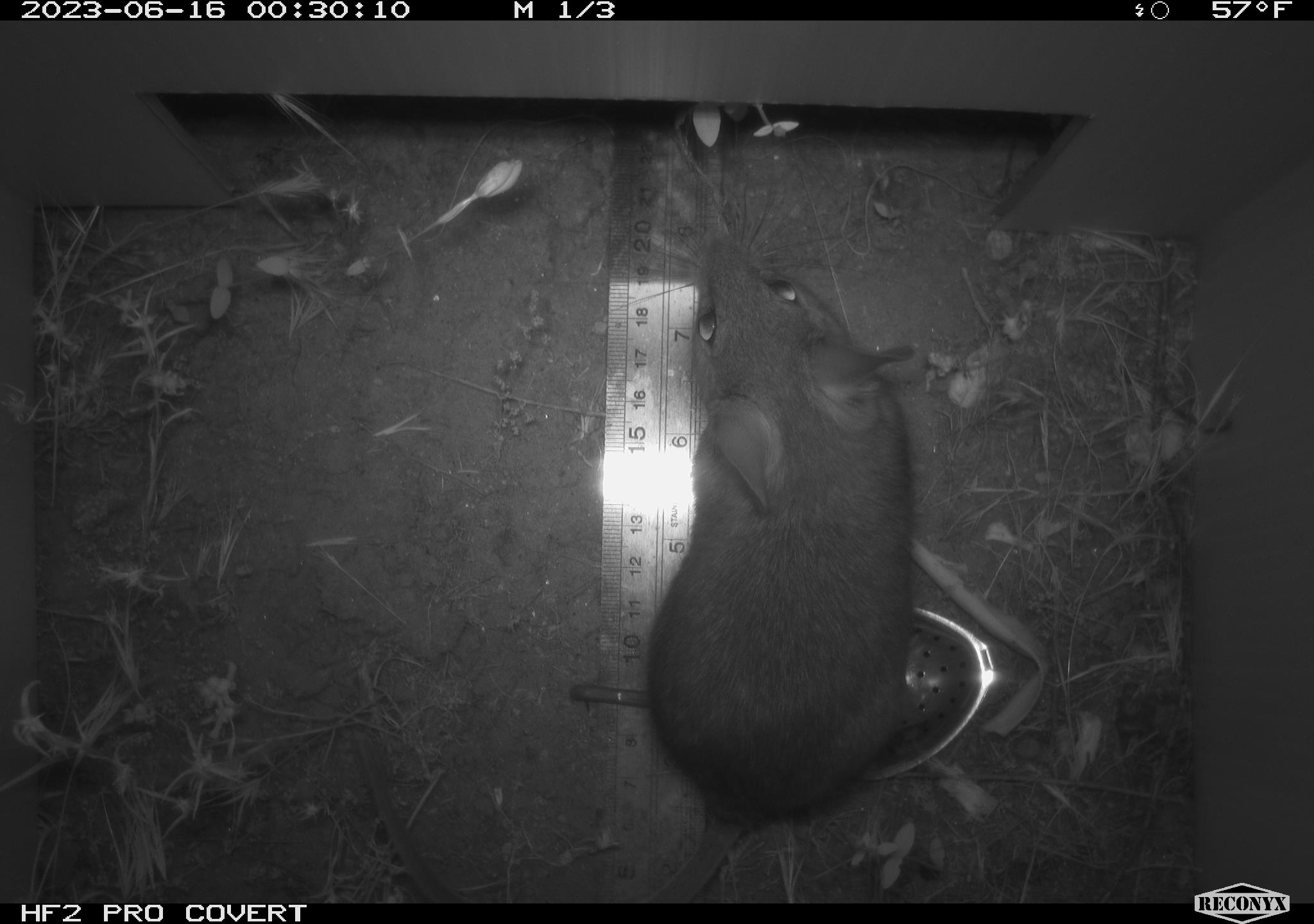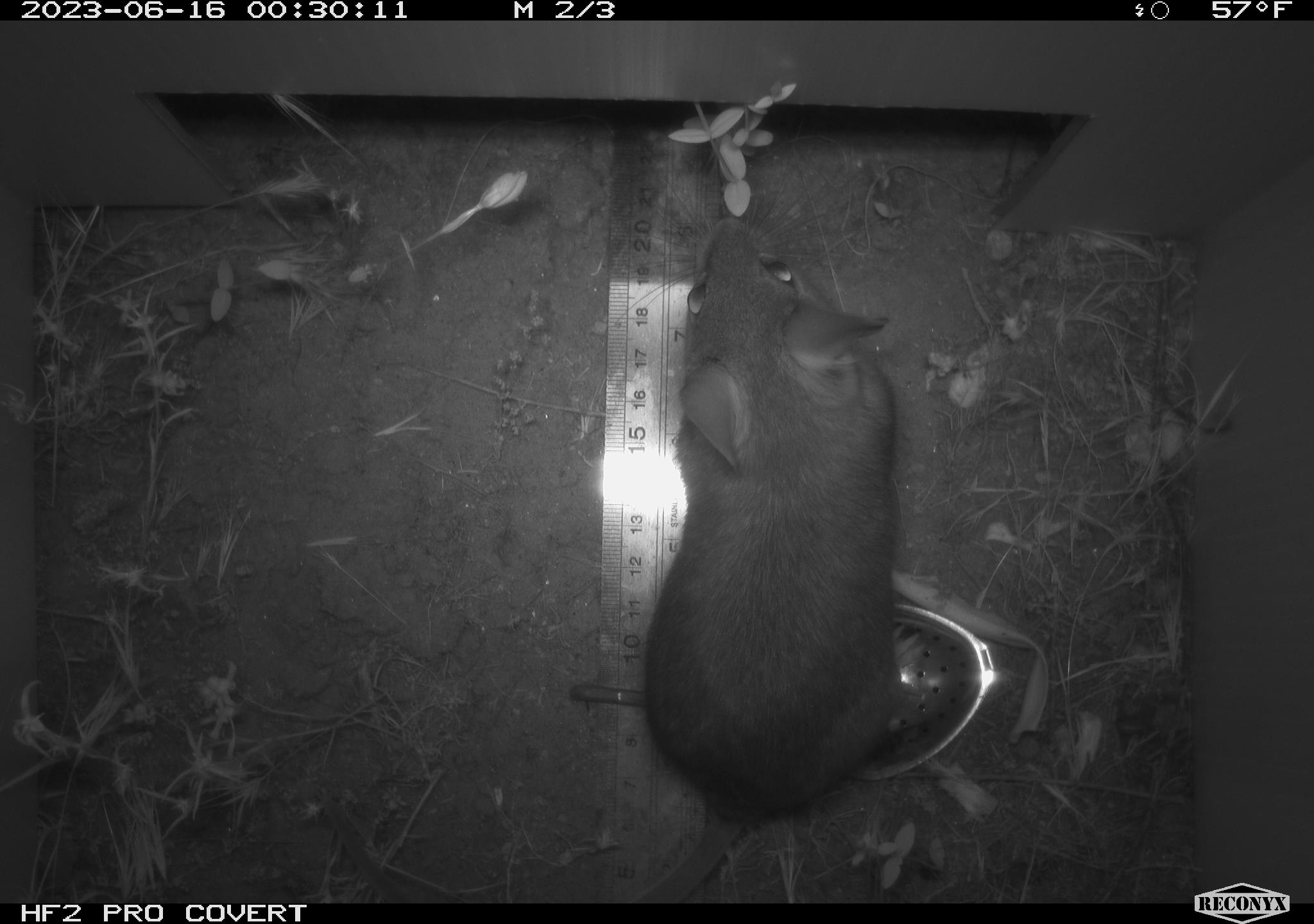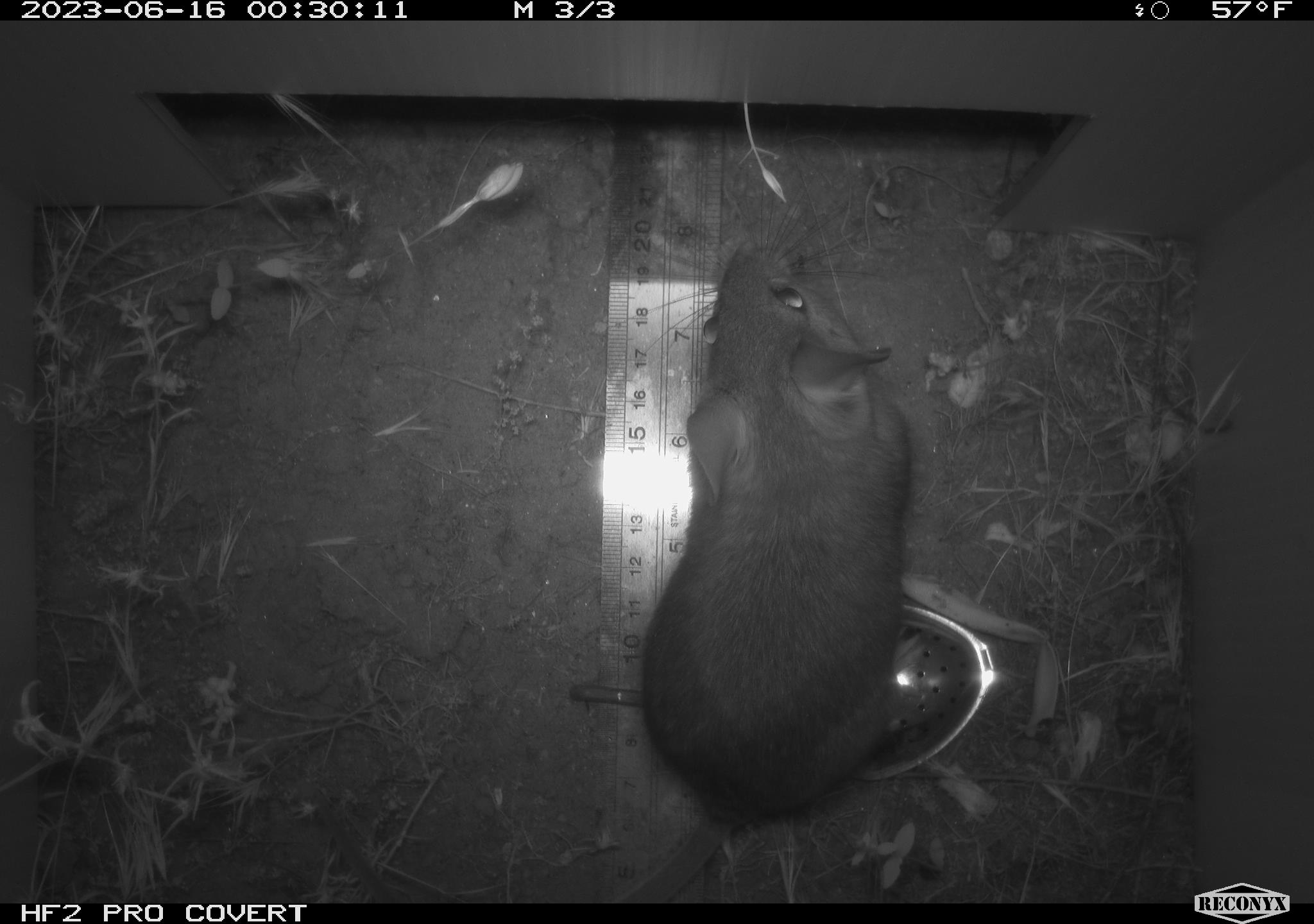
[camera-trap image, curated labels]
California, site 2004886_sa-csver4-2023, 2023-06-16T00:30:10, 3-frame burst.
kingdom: Animalia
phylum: Chordata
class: Mammalia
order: Rodentia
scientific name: Rodentia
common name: mouse species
Mouse species (Rodentia).